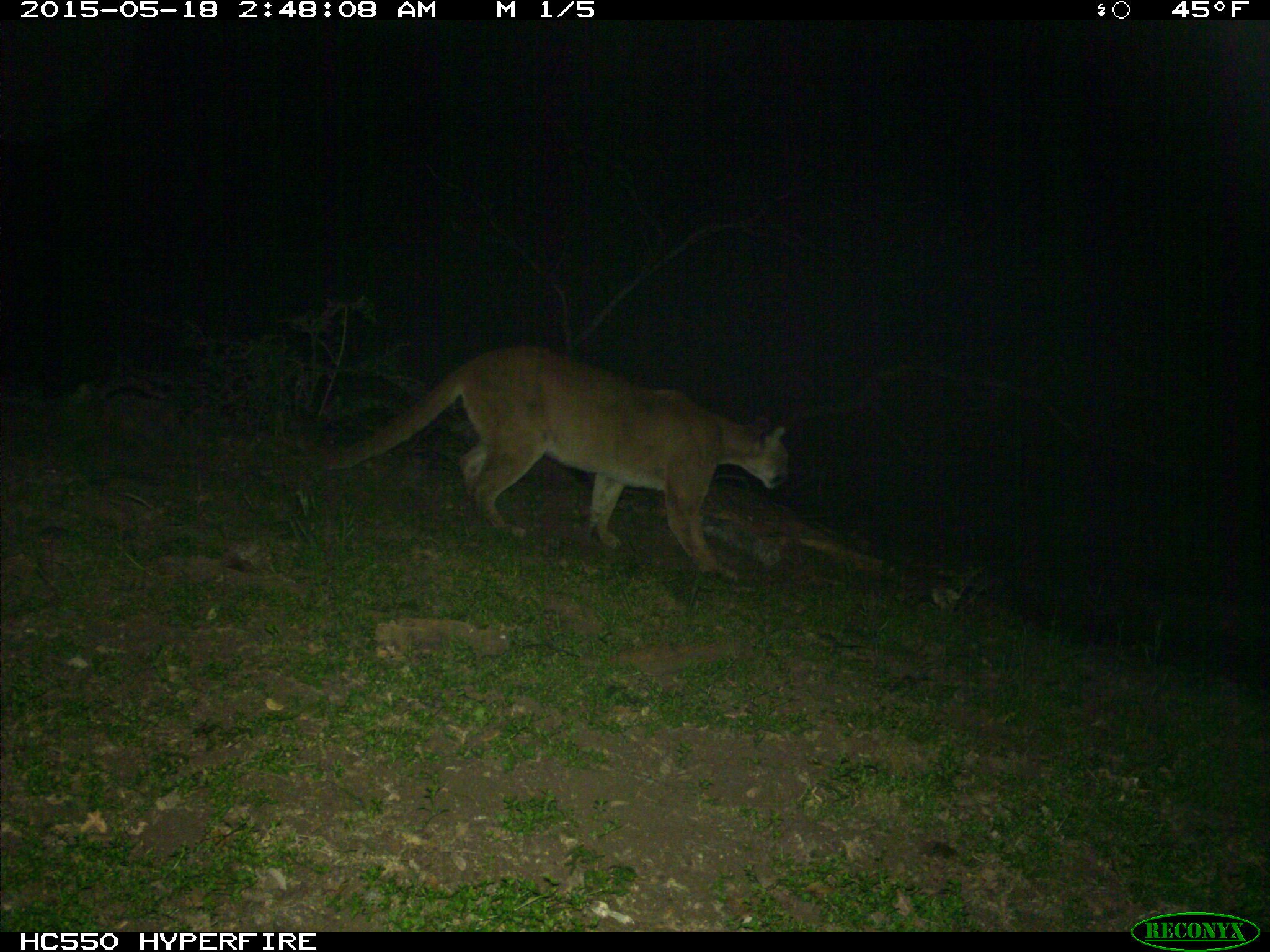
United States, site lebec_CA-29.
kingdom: Animalia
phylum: Chordata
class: Mammalia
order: Carnivora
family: Felidae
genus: Puma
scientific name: Puma concolor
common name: mountain lion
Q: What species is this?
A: Puma concolor (mountain lion).